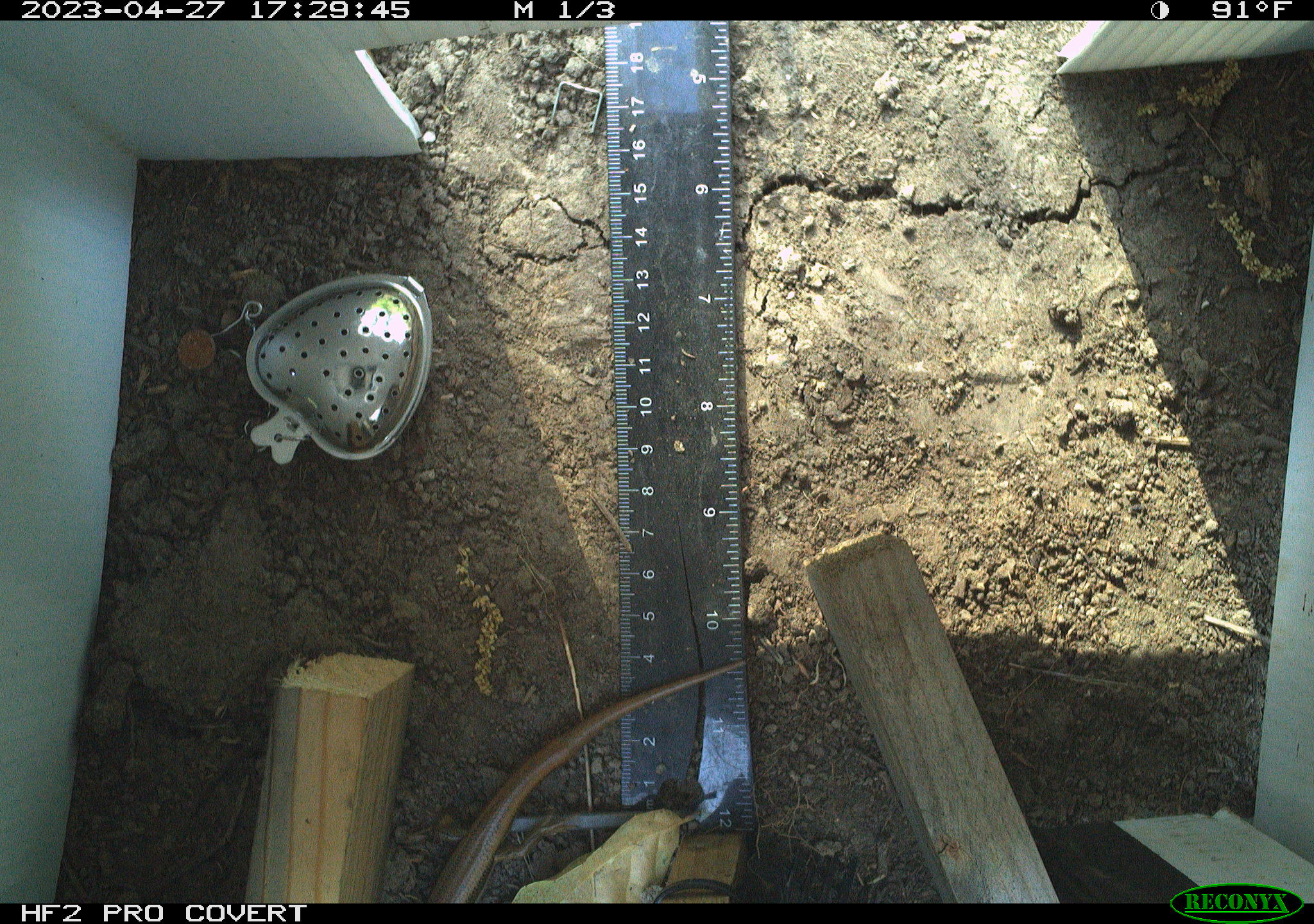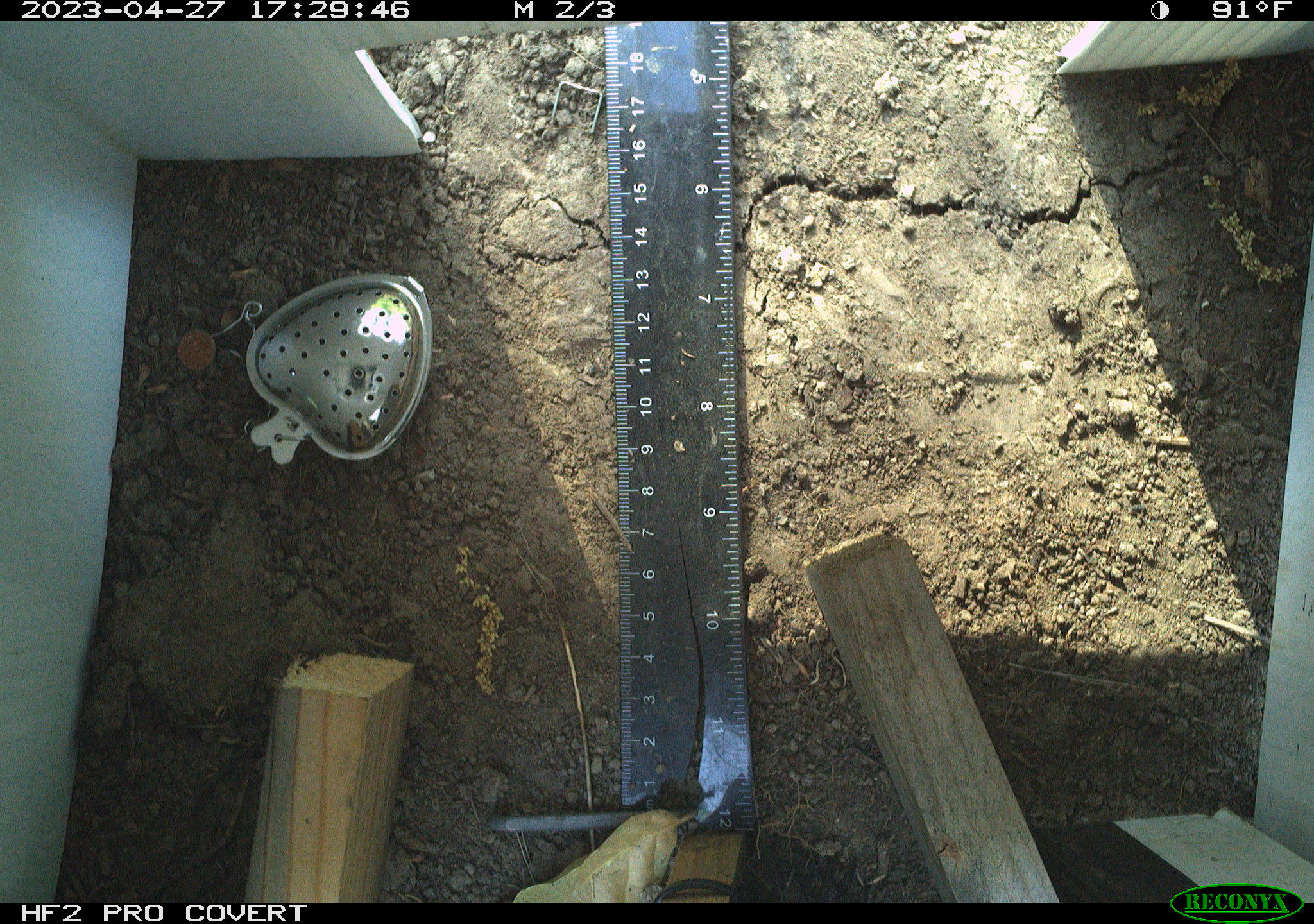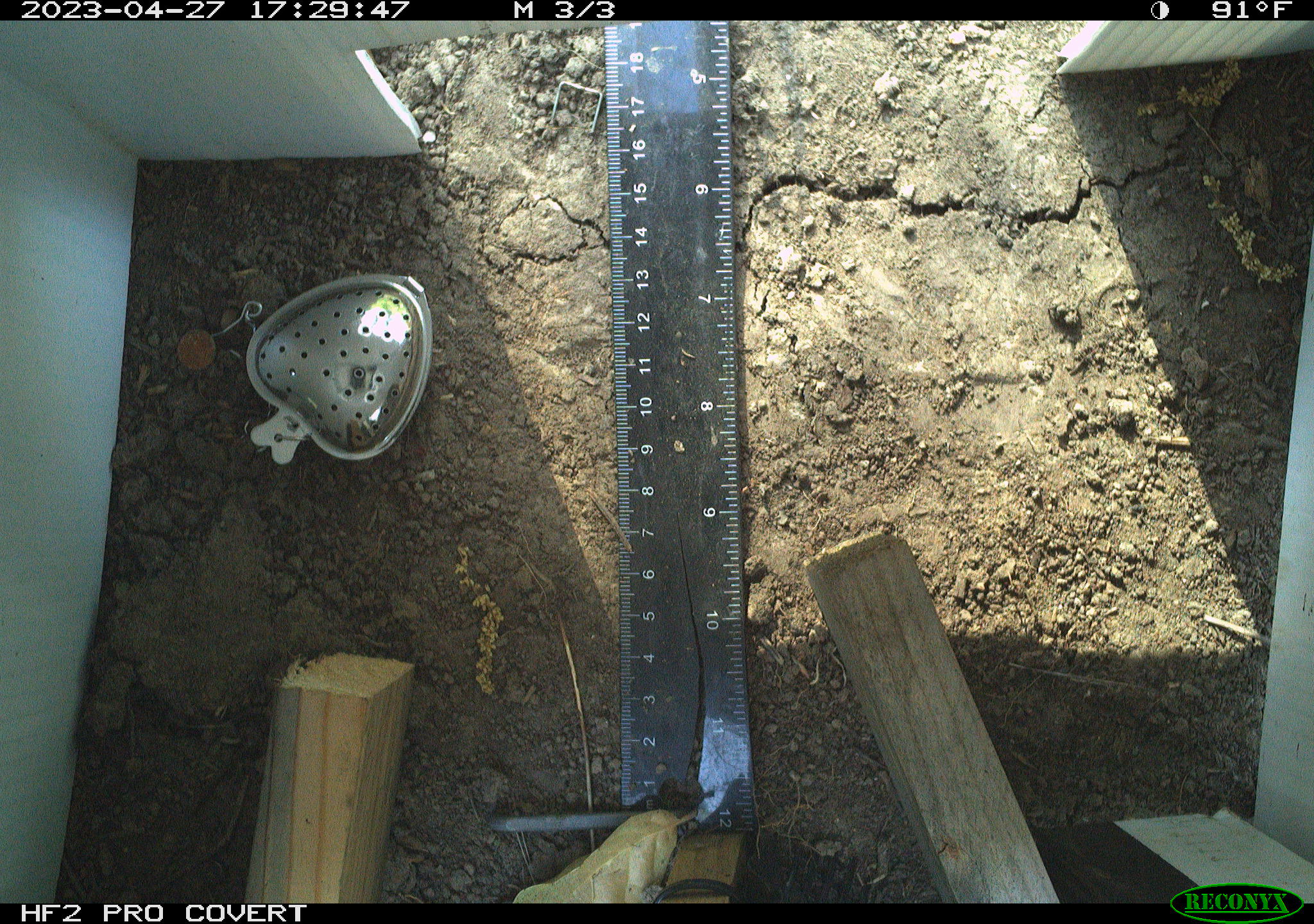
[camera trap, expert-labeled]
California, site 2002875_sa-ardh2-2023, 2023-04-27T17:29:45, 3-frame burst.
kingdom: Animalia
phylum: Chordata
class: Reptilia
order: Squamata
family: Scincidae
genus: Plestiodon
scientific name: Plestiodon skiltonianus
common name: western skink